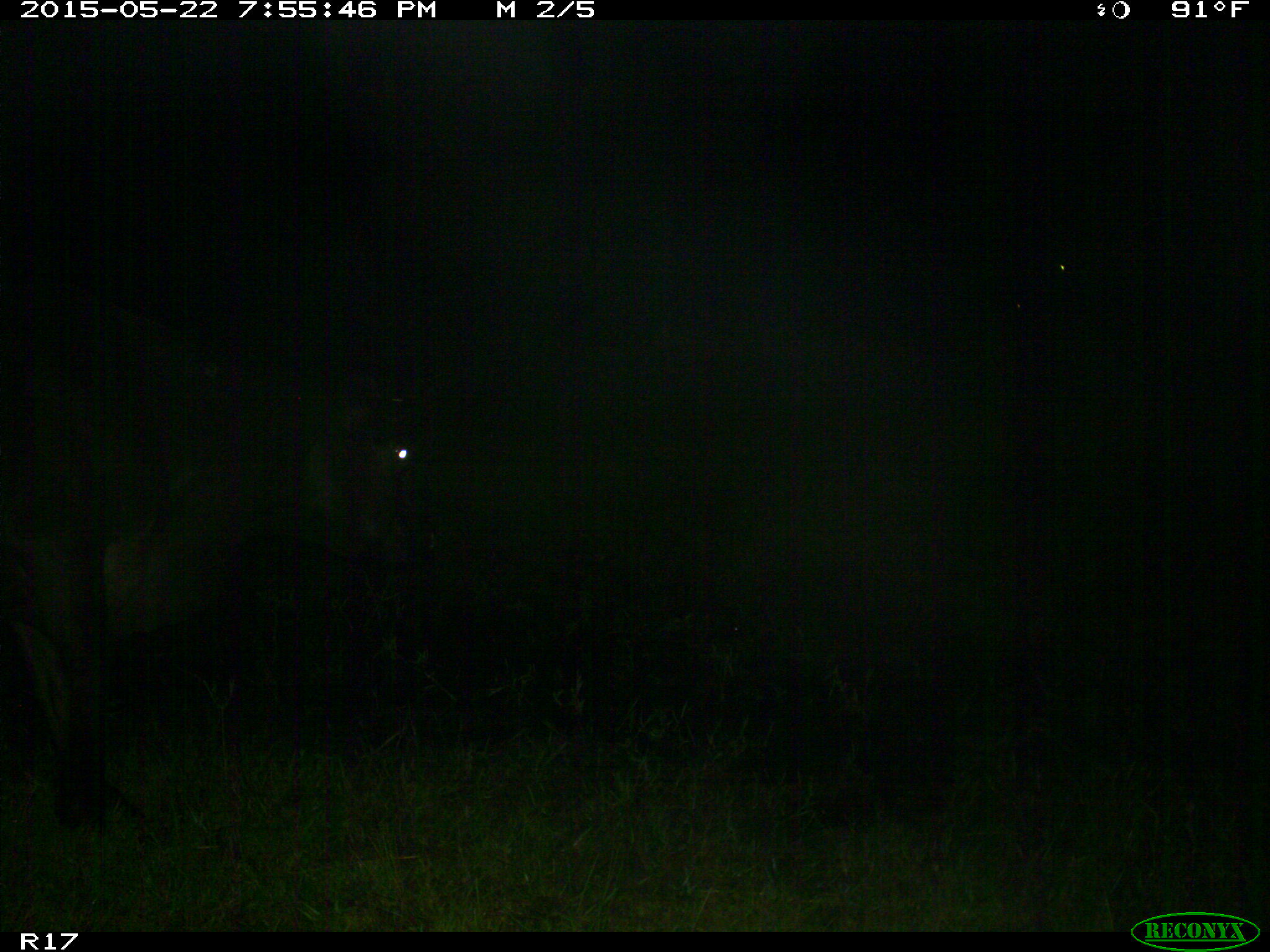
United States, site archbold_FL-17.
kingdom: Animalia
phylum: Chordata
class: Mammalia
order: Artiodactyla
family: Bovidae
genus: Bos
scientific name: Bos taurus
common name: domestic cow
Bos taurus (domestic cow).